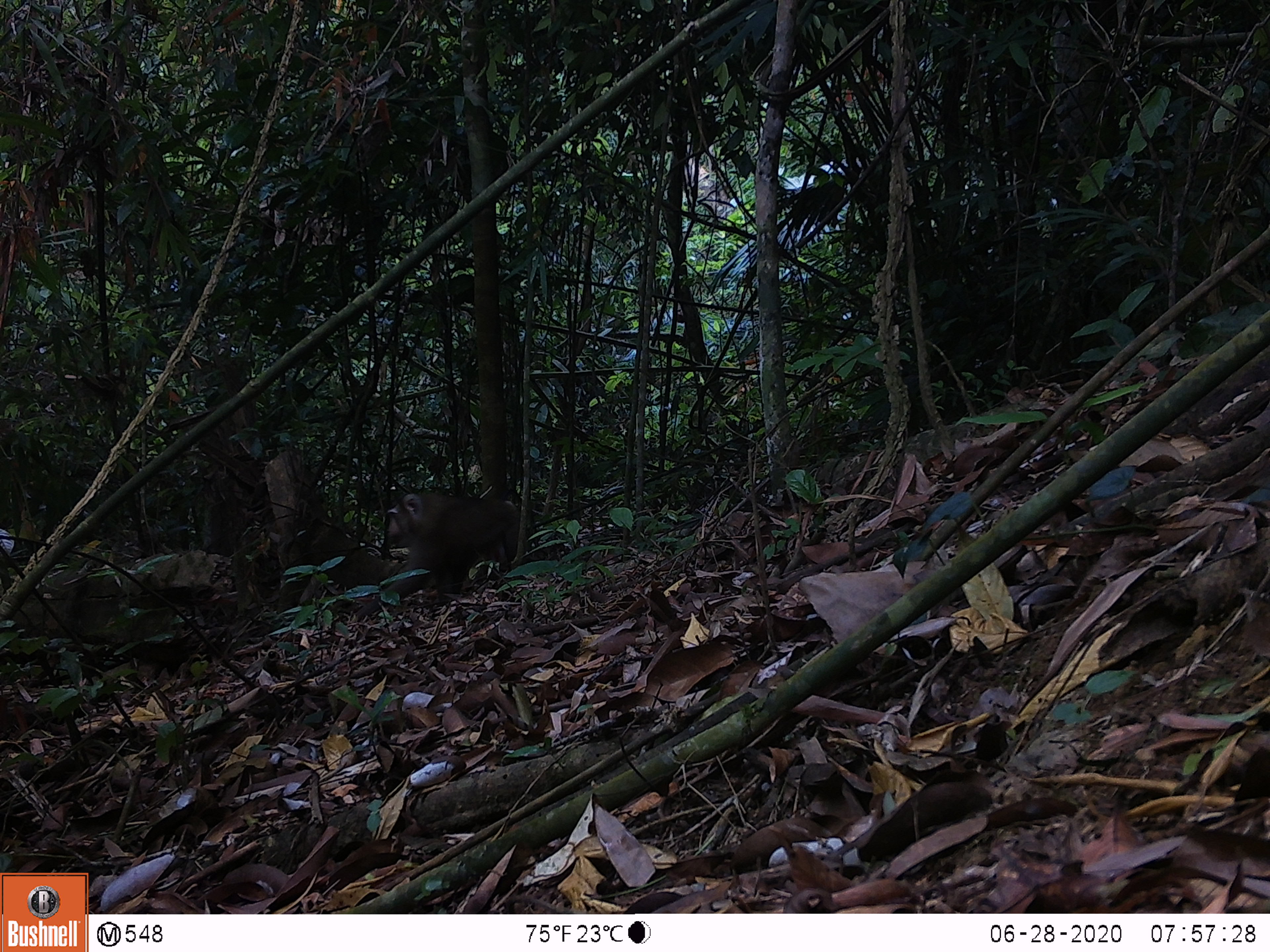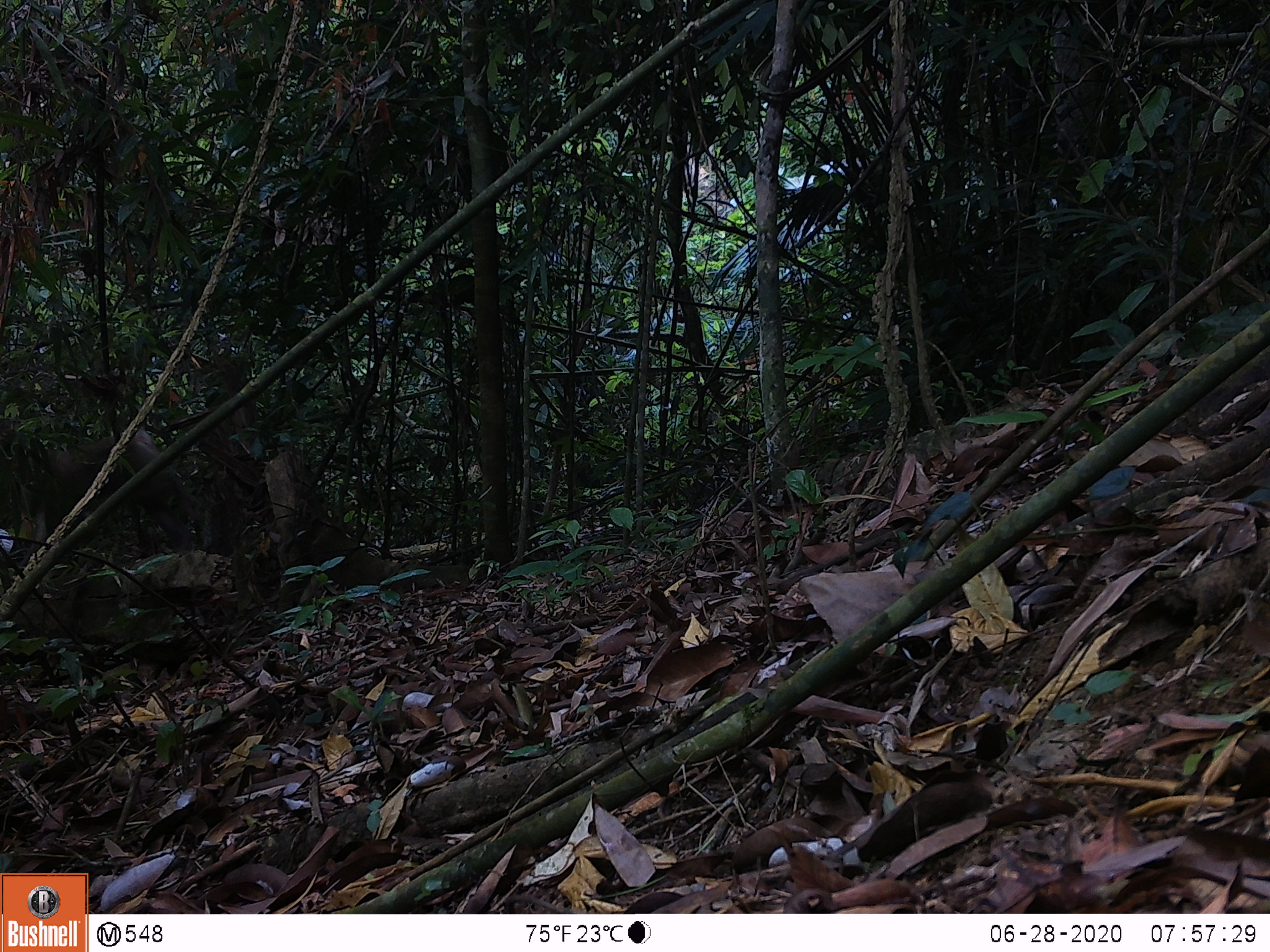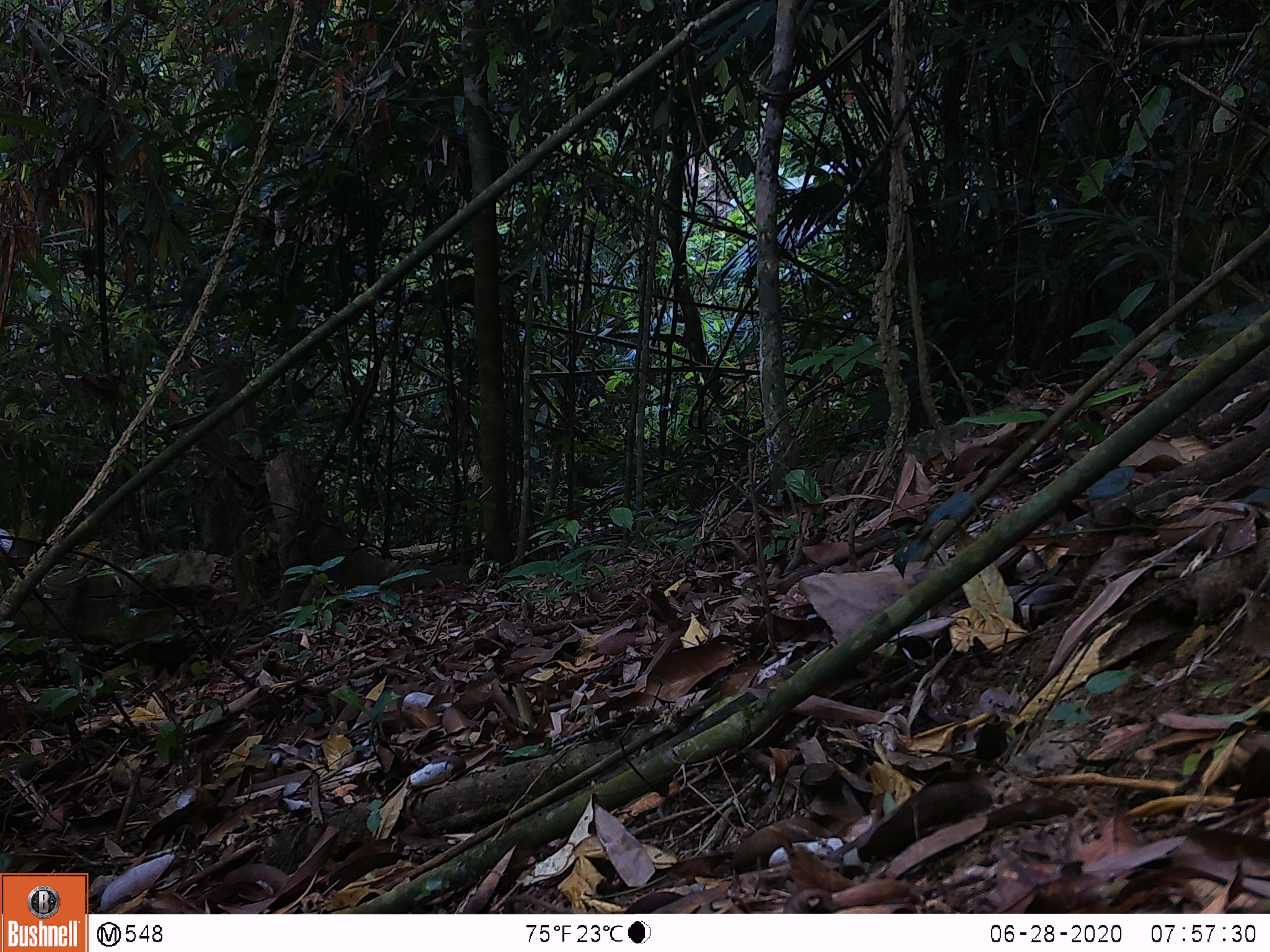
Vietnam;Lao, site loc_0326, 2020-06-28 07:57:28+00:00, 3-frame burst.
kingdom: Animalia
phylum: Chordata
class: Mammalia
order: Primates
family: Cercopithecidae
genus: Macaca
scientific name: Macaca nemestrina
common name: pig-tailed macaque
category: pig tailed macaque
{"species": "pig tailed macaque (pig-tailed macaque) (Macaca nemestrina)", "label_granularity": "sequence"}